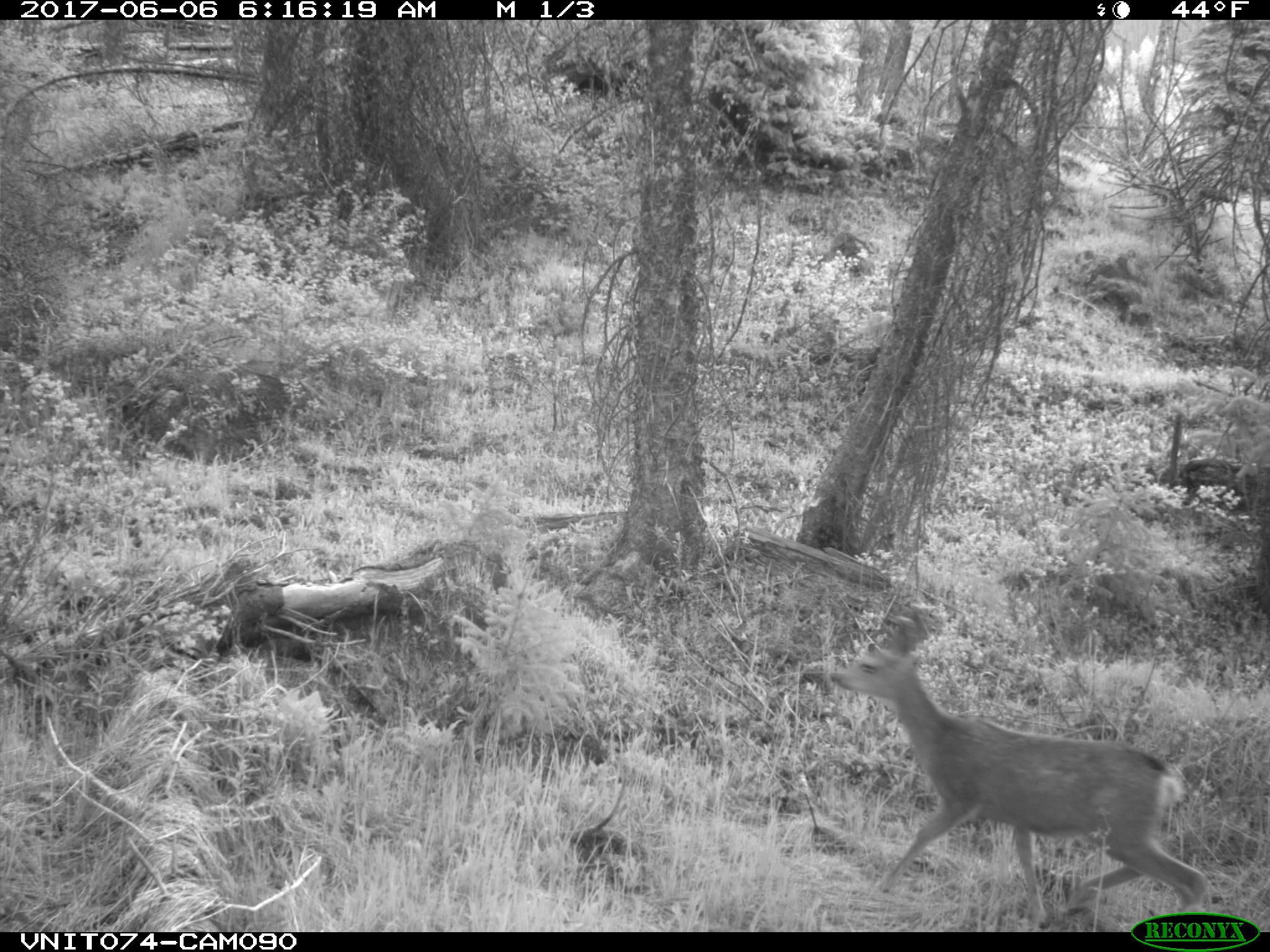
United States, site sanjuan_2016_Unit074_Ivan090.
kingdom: Animalia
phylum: Chordata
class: Mammalia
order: Artiodactyla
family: Cervidae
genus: Odocoileus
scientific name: Odocoileus hemionus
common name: mule deer